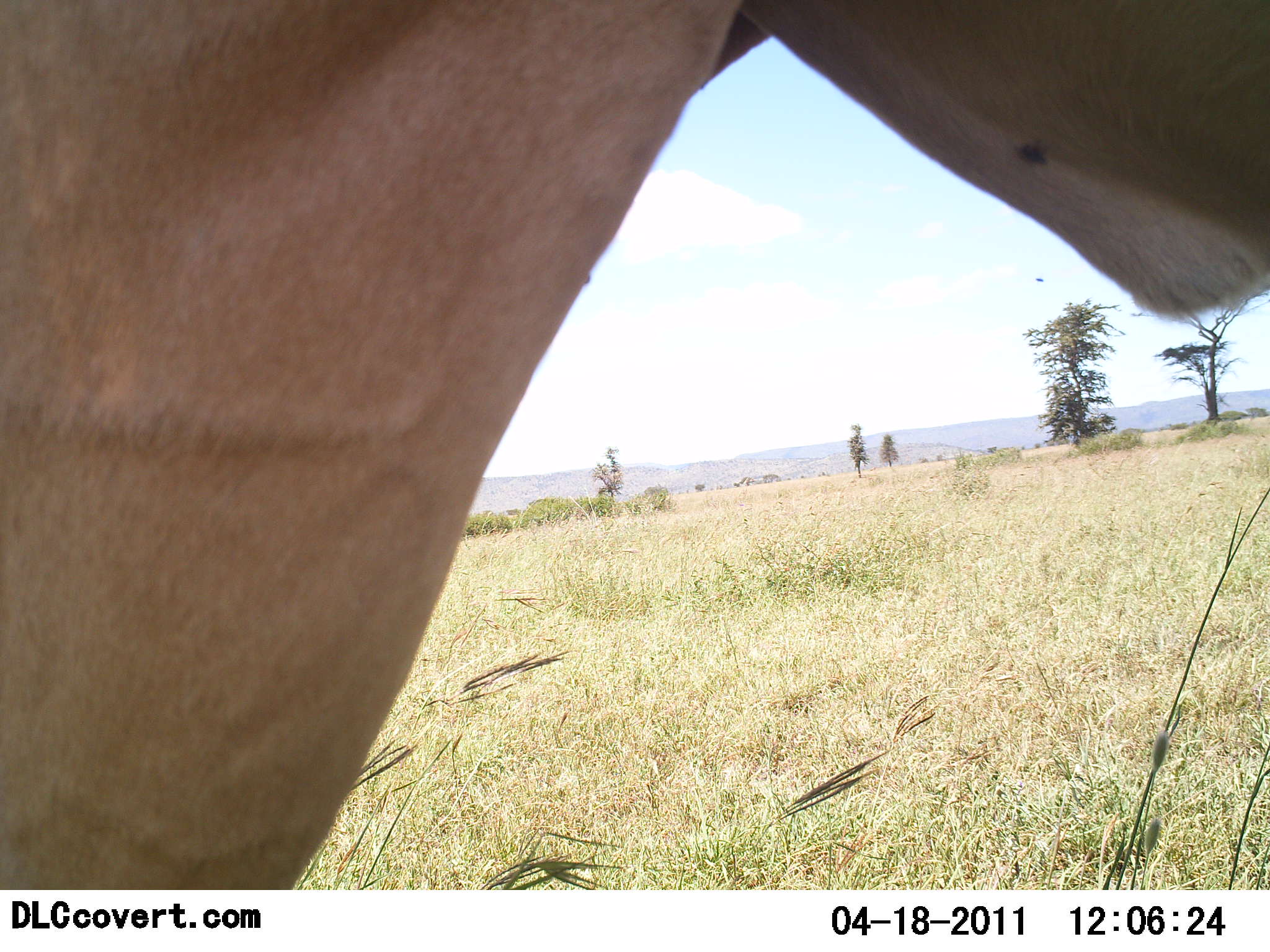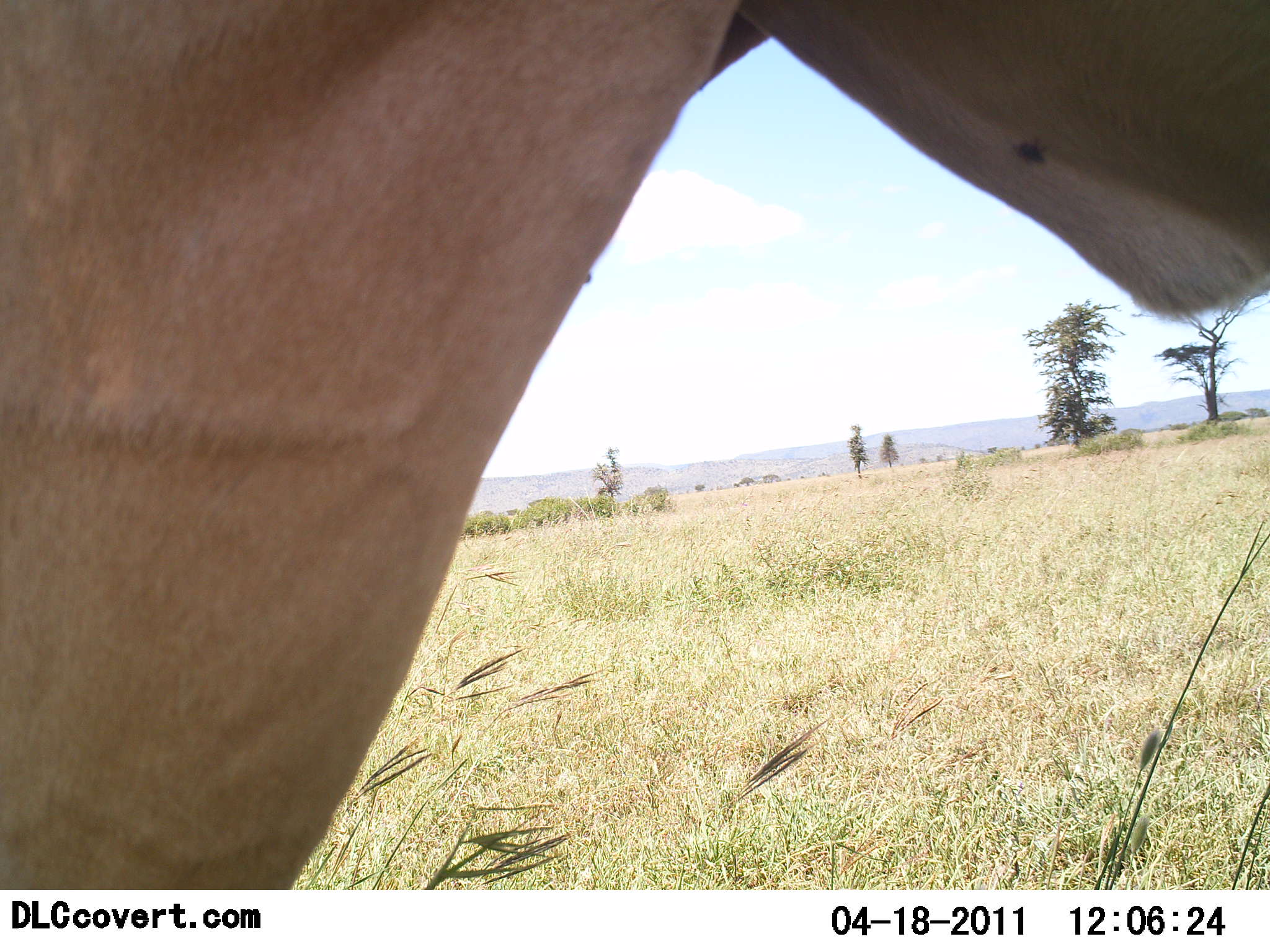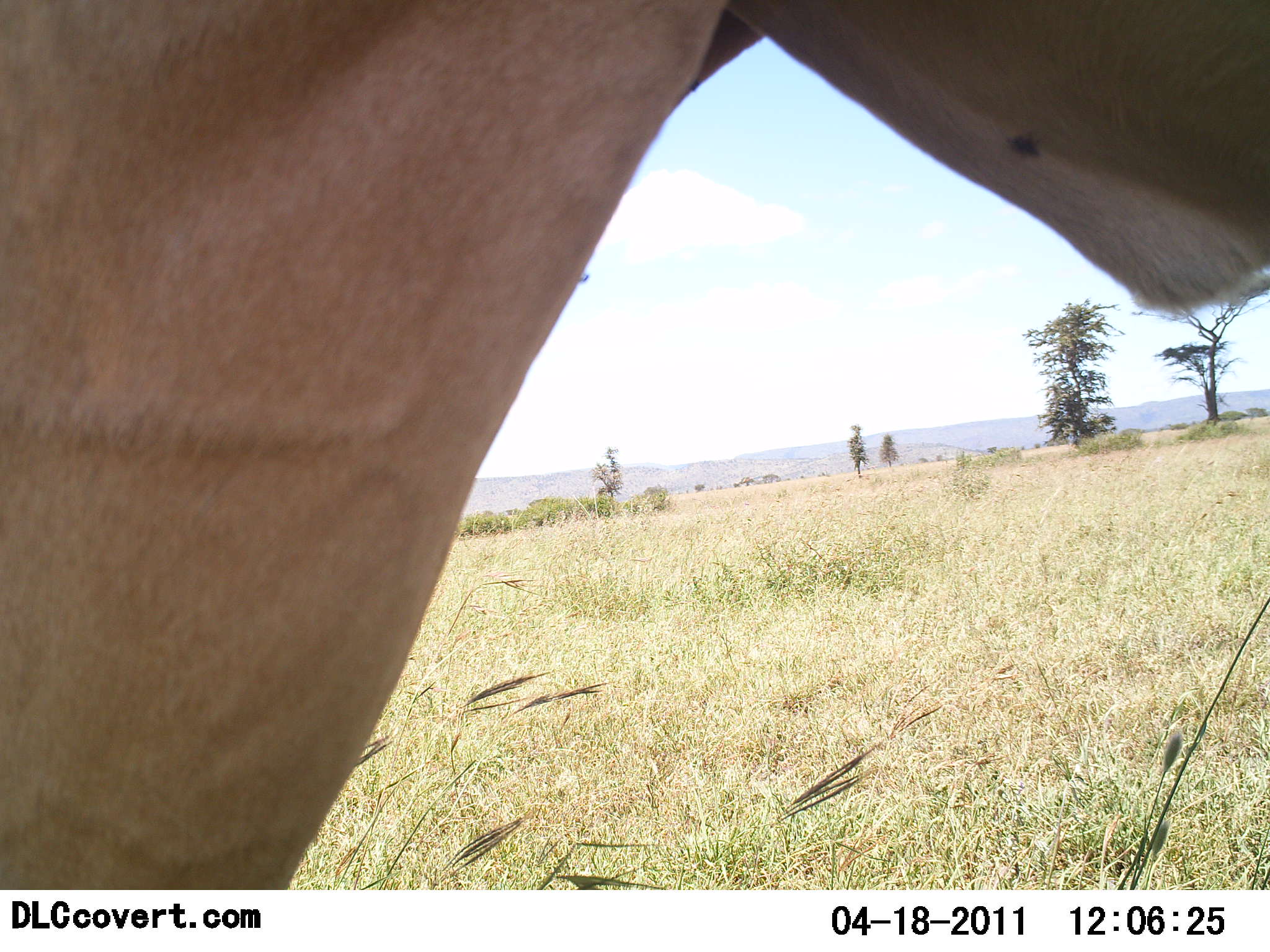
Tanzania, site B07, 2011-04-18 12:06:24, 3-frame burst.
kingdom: Animalia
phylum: Chordata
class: Mammalia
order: Artiodactyla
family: Bovidae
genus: Alcelaphus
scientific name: Alcelaphus buselaphus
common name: hartebeest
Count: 1.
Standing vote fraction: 100%.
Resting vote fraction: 0%.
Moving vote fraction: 0%.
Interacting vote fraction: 0%.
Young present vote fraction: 0%.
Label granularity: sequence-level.